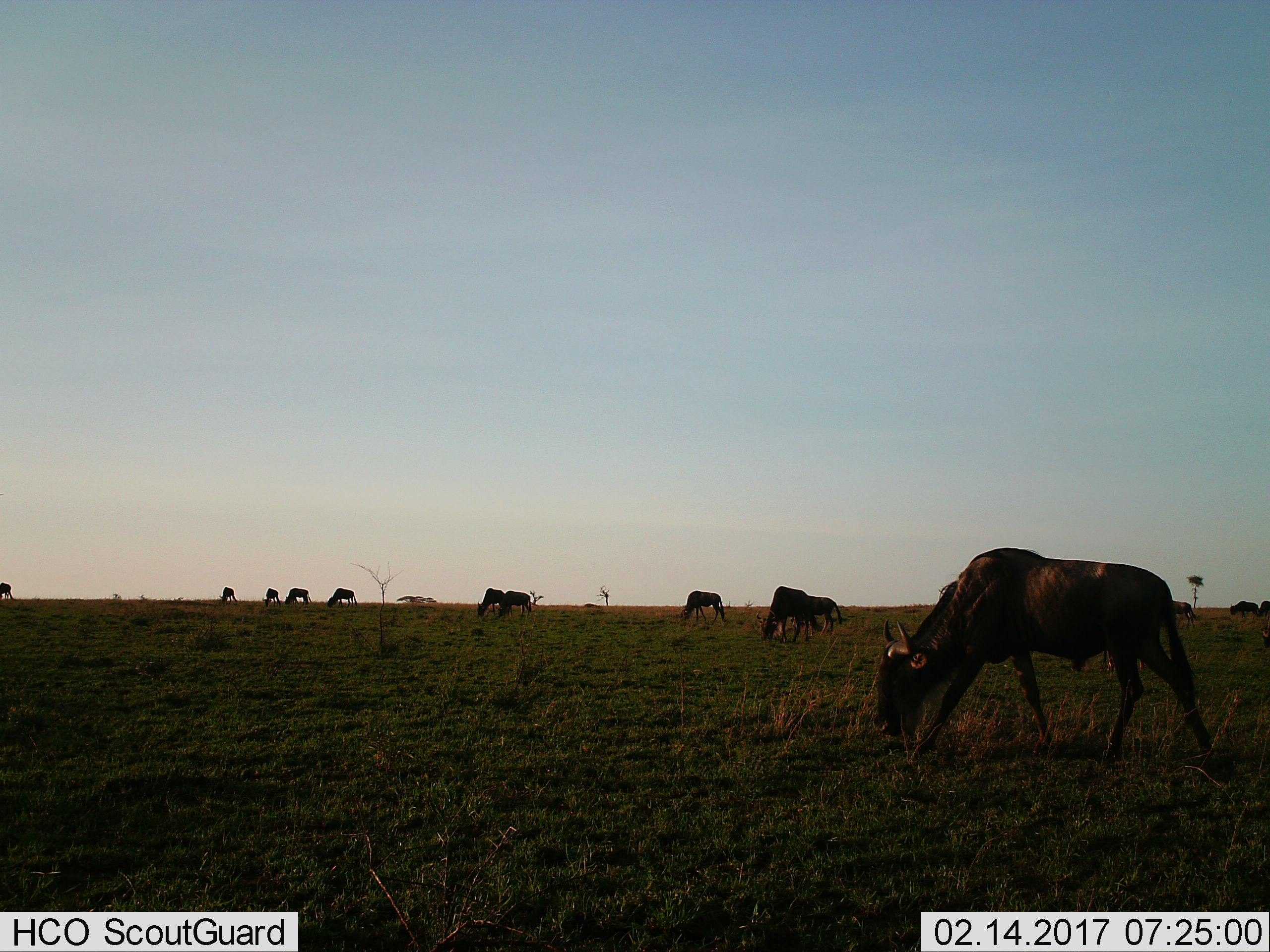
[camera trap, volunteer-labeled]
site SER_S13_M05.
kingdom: Animalia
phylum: Chordata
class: Mammalia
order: Artiodactyla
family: Bovidae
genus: Connochaetes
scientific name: Connochaetes taurinus taurinus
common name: blue wildebeest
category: wildebeestblue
Wildebeestblue (blue wildebeest) (Connochaetes taurinus taurinus), count 11-50. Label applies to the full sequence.